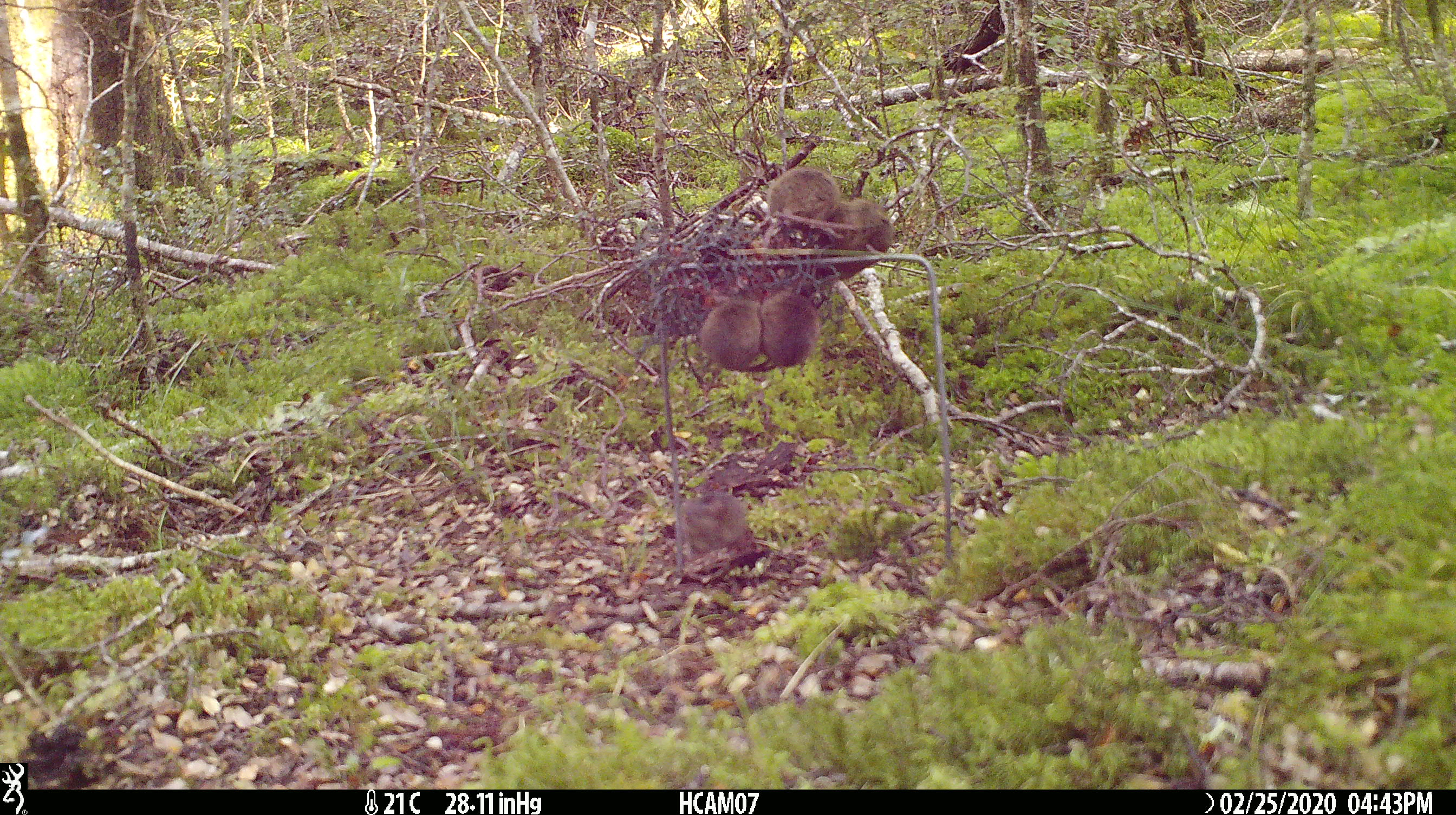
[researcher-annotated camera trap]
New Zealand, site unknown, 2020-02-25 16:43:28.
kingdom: Animalia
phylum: Chordata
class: Mammalia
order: Rodentia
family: Muridae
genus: Mus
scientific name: Mus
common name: mouse